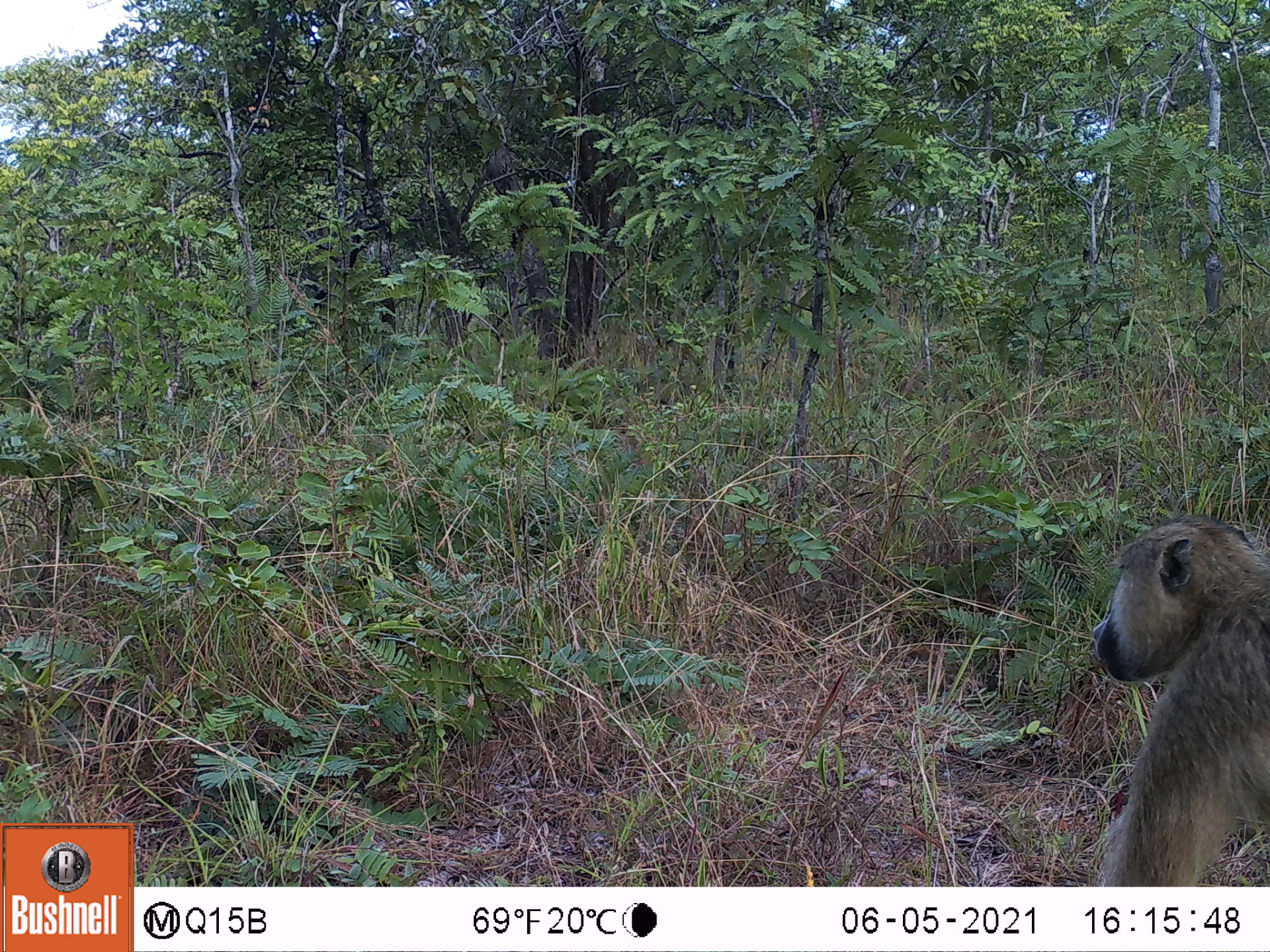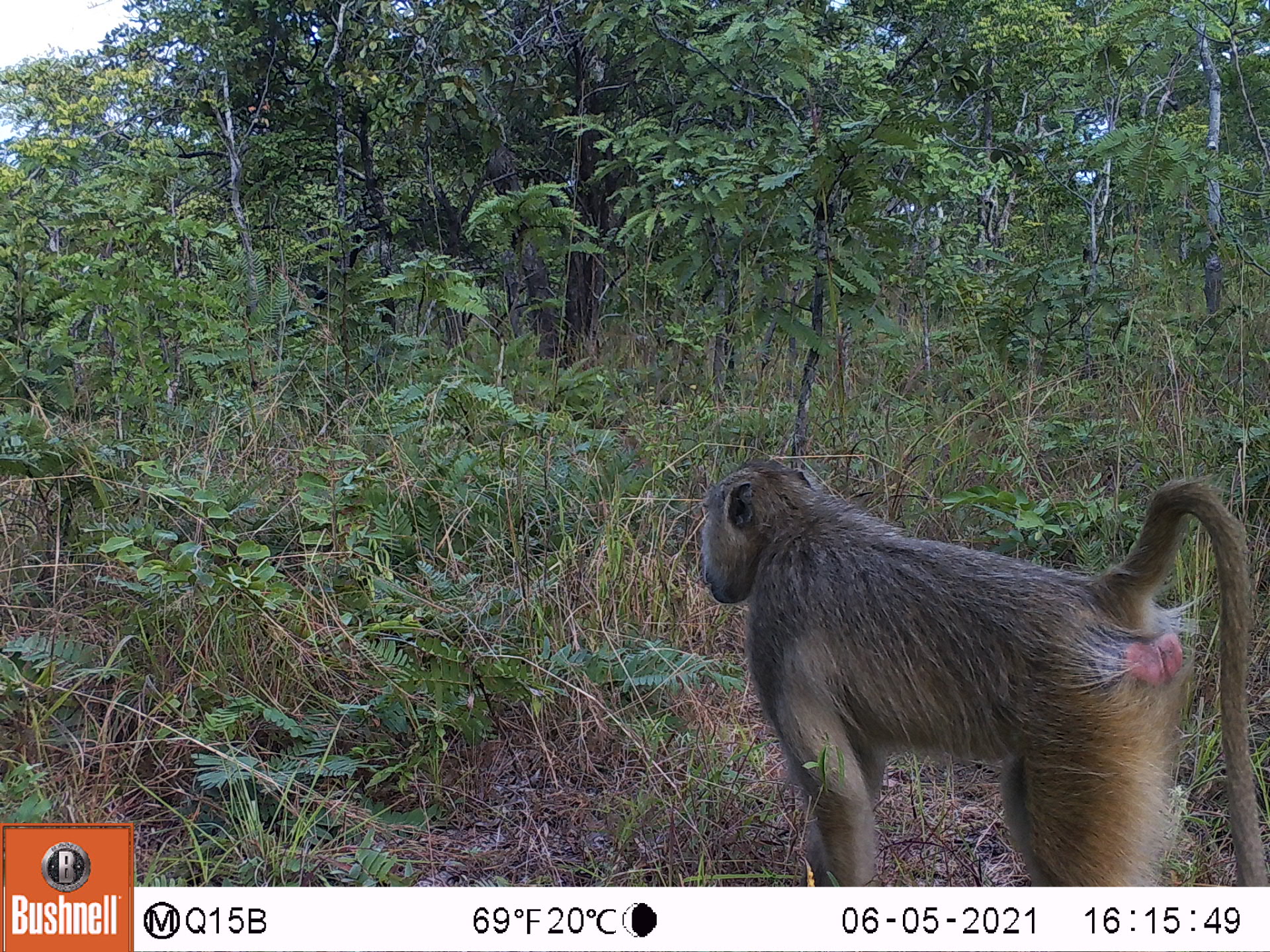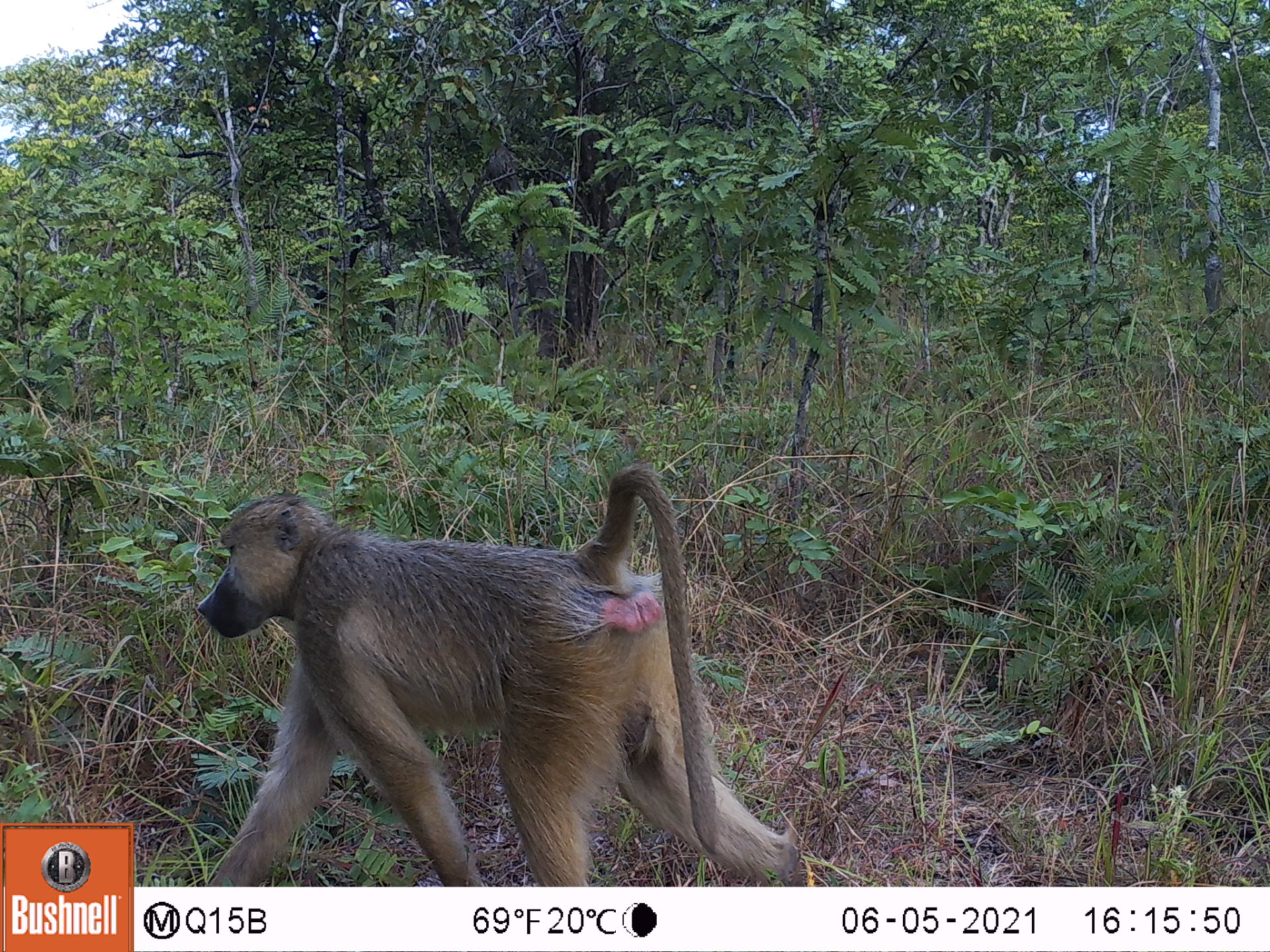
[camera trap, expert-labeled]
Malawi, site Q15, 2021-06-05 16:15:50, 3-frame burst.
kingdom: Animalia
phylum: Chordata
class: Mammalia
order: Primates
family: Cercopithecidae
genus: Papio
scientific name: Papio cynocephalus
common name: yellow baboon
Yellow baboon (Papio cynocephalus), count 1.